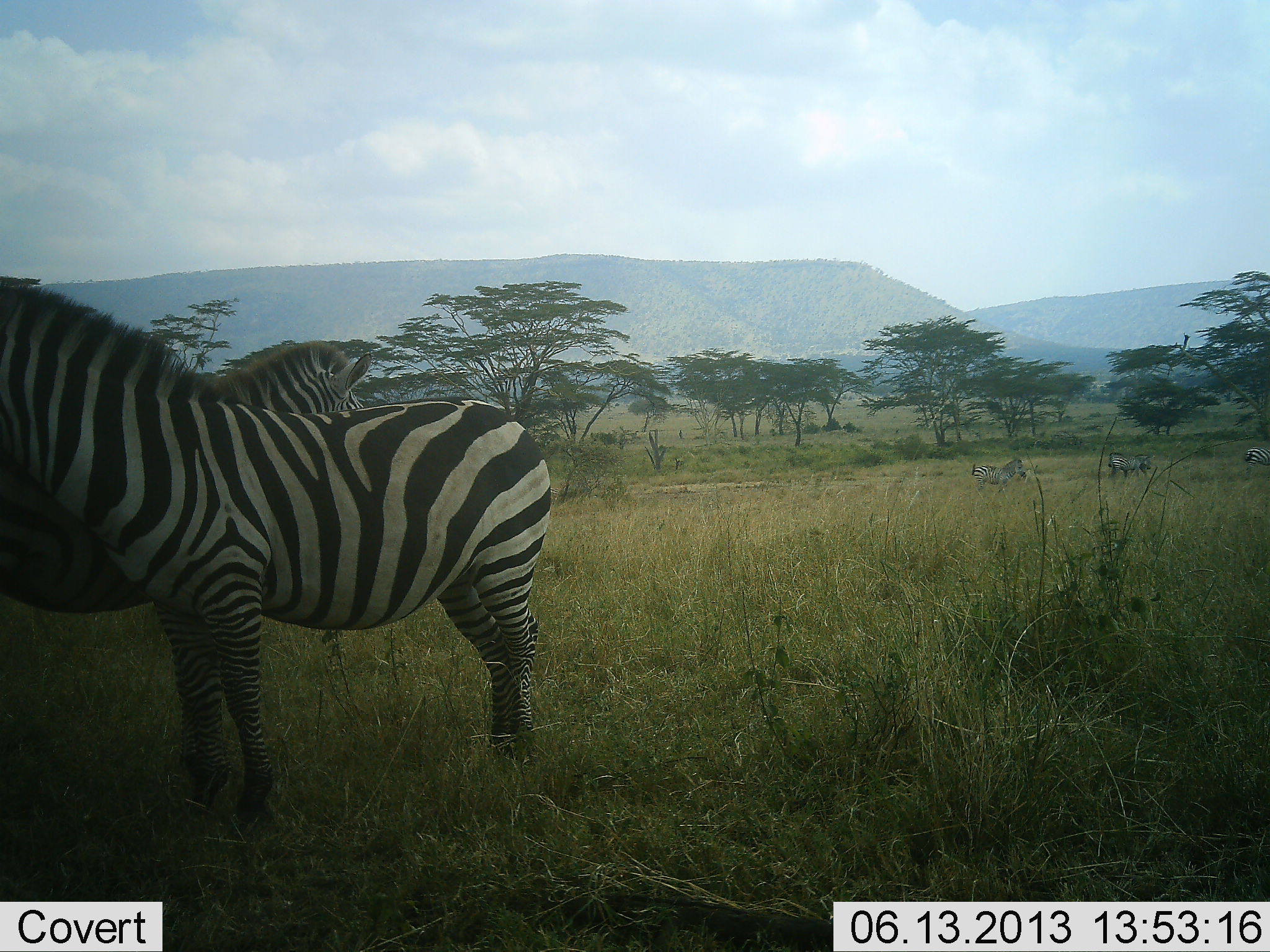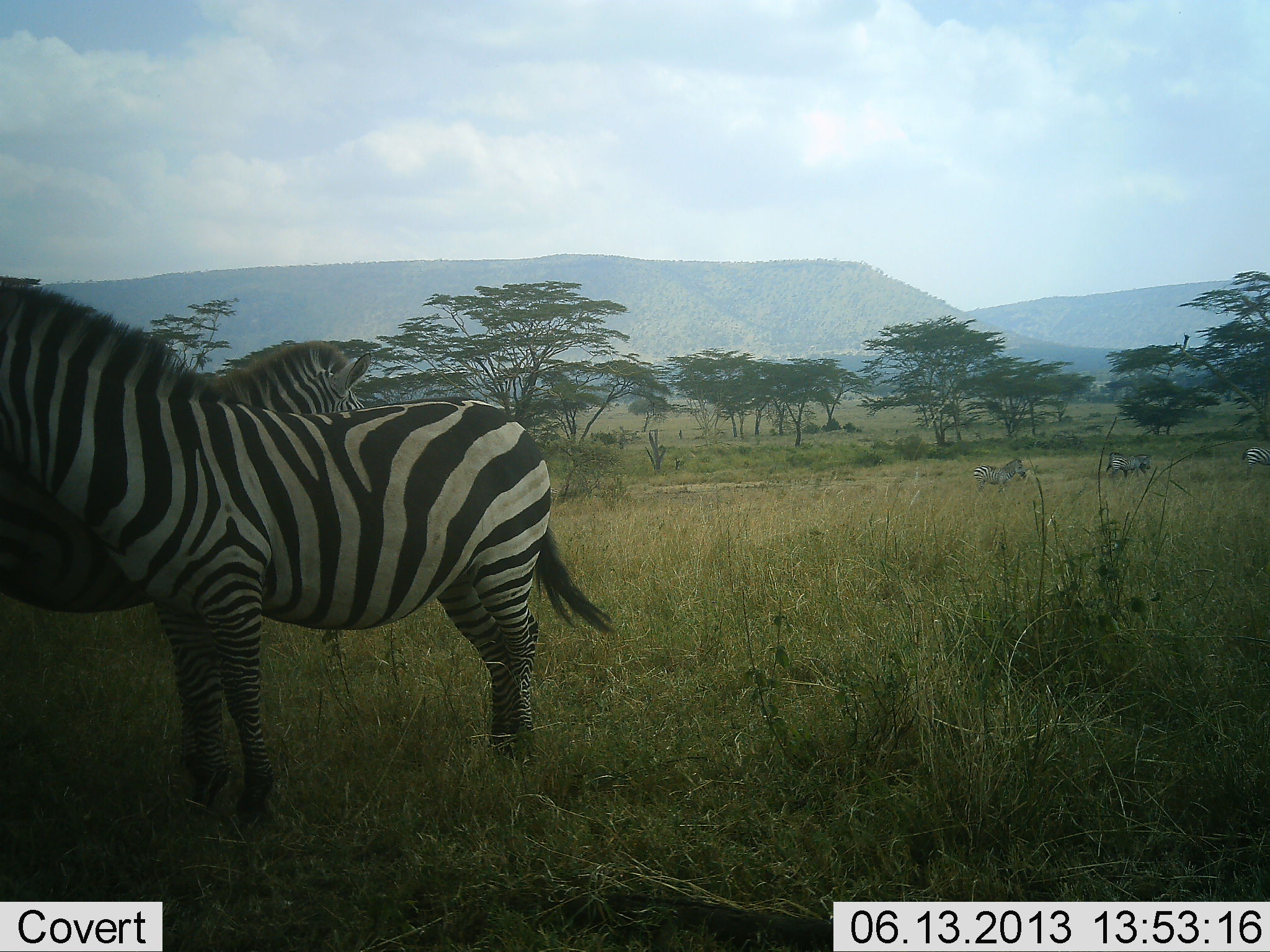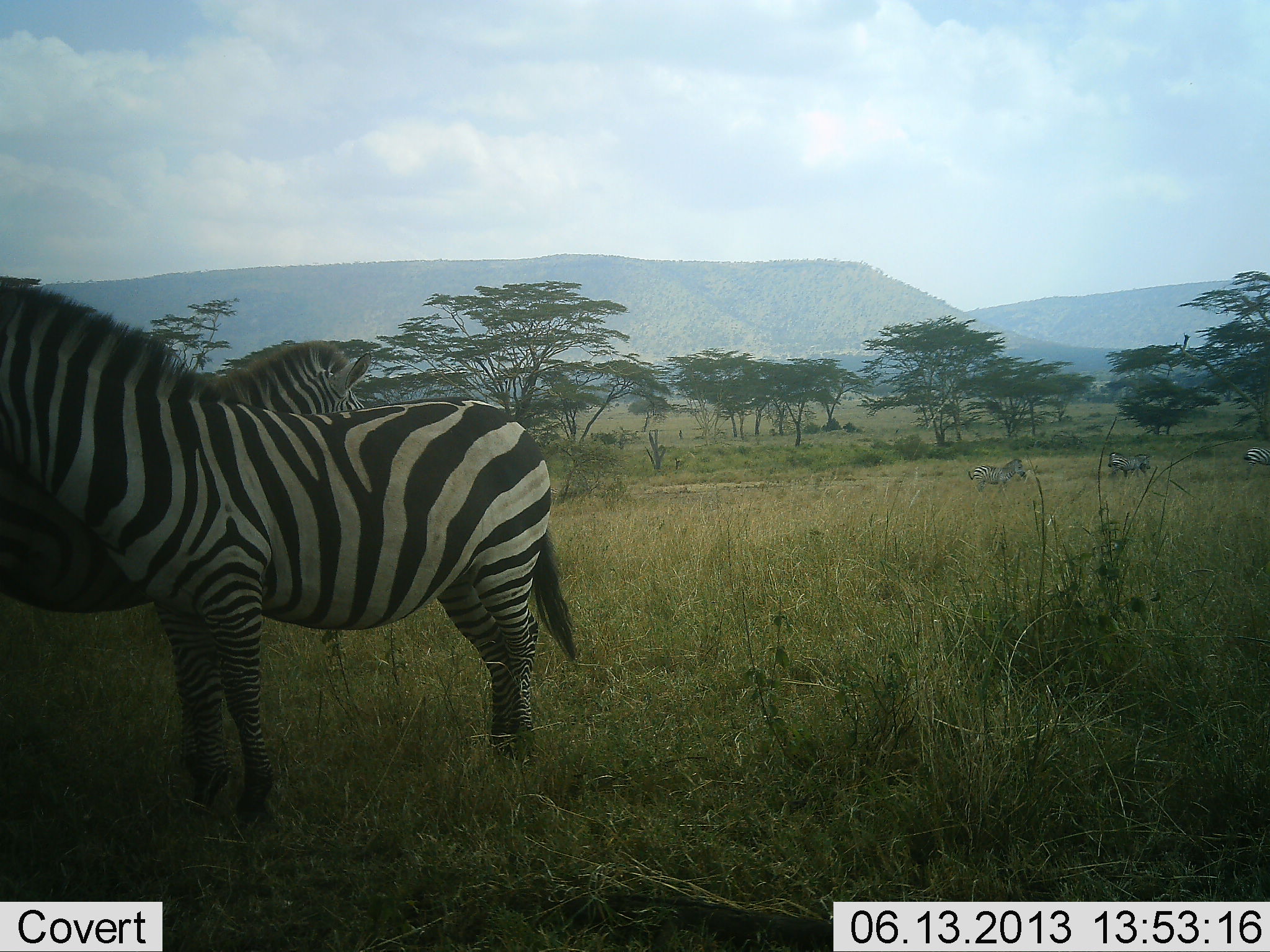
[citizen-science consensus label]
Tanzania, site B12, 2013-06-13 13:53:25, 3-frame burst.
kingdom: Animalia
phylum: Chordata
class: Mammalia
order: Perissodactyla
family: Equidae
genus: Equus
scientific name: Equus quagga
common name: plains zebra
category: zebra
Zebra (plains zebra) (Equus quagga), count 4. Behavior (volunteer vote fractions): standing 80%, resting 10%, moving 20%, interacting 0%. Young present (vote fraction): 0%. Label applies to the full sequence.